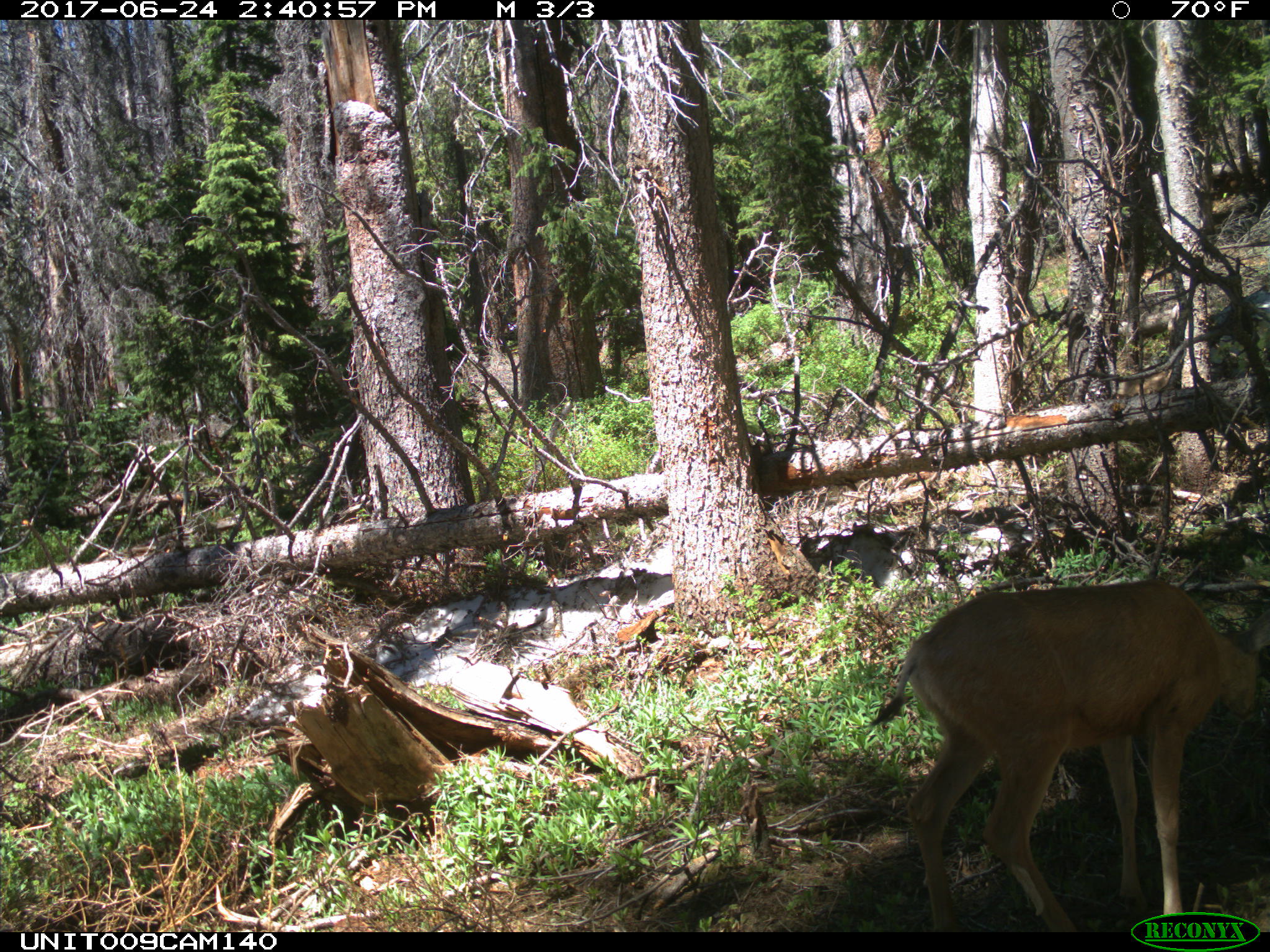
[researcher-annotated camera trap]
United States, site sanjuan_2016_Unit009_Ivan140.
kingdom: Animalia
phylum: Chordata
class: Mammalia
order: Artiodactyla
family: Cervidae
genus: Odocoileus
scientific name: Odocoileus hemionus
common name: mule deer